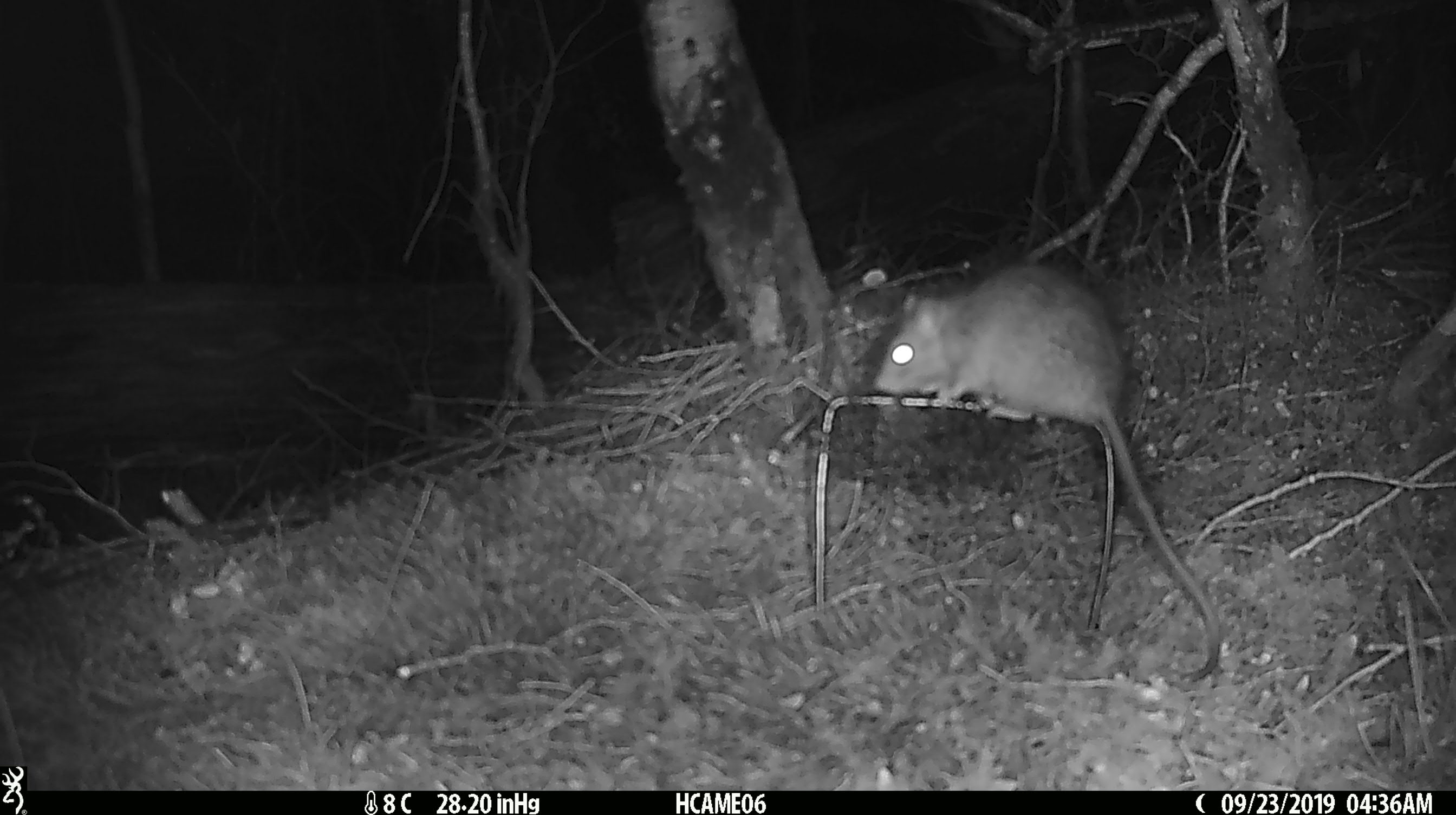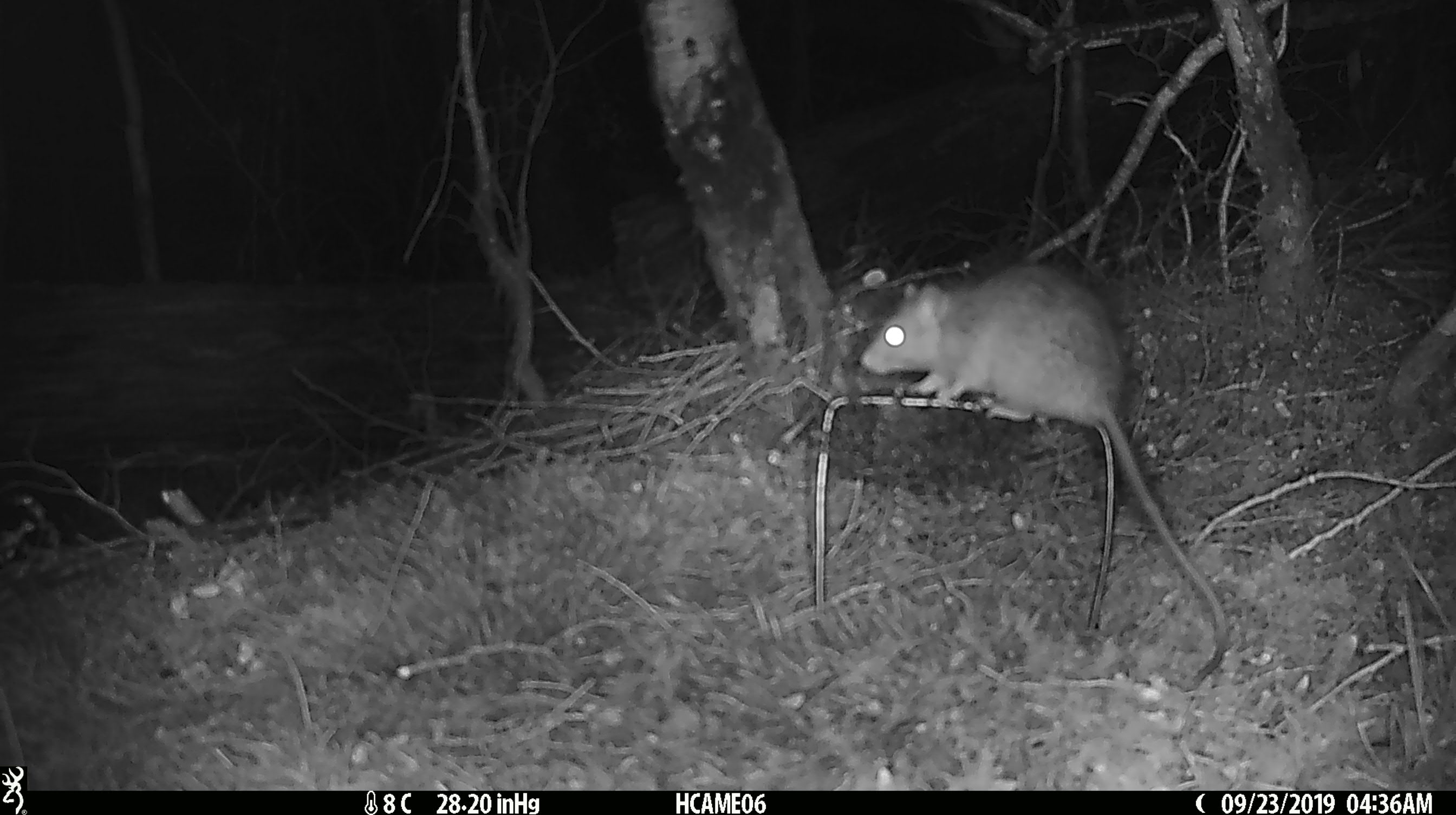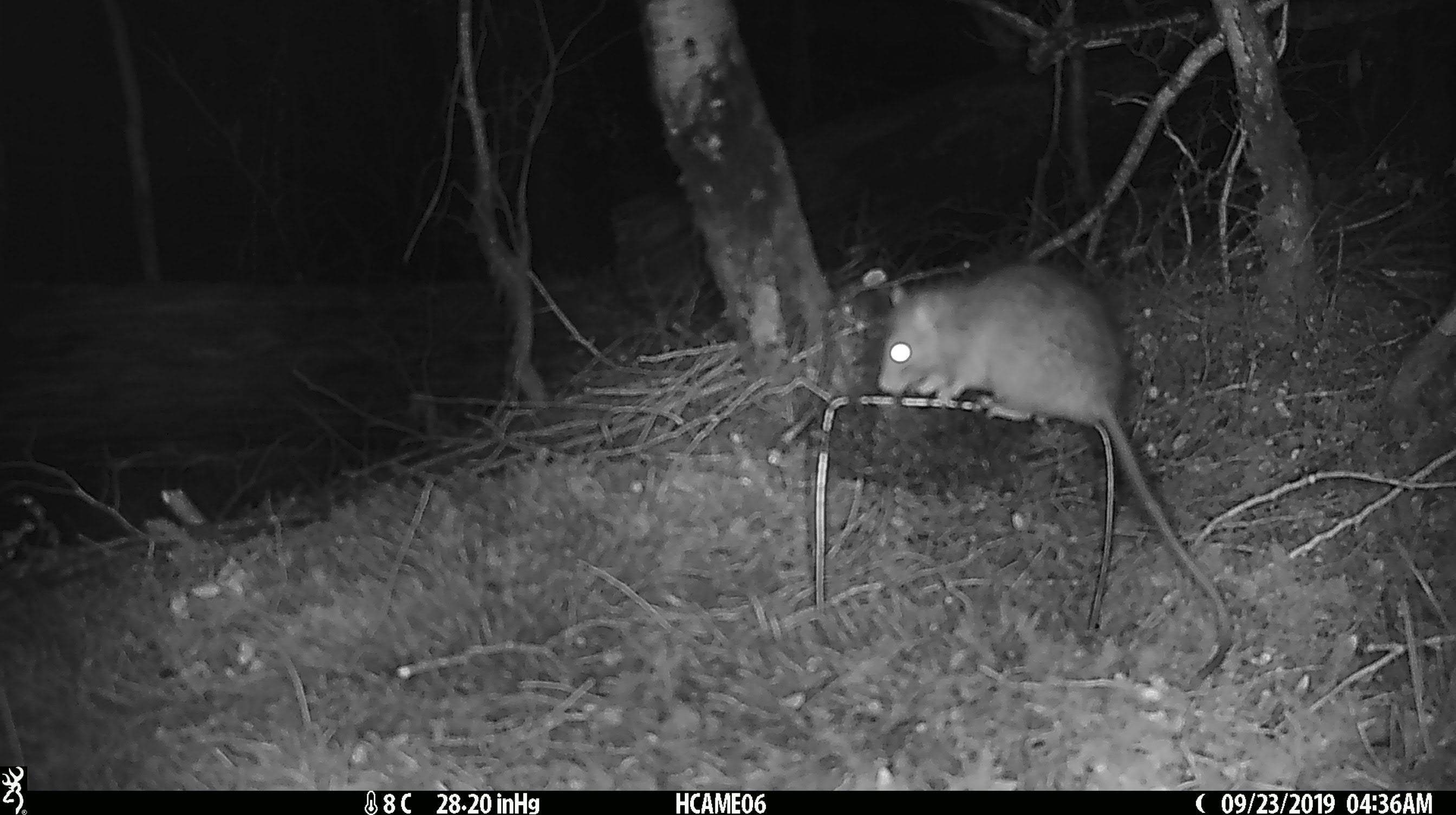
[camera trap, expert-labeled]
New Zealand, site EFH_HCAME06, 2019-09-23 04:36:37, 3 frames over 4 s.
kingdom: Animalia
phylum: Chordata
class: Mammalia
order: Rodentia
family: Muridae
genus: Rattus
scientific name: Rattus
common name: rat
Rat (Rattus).